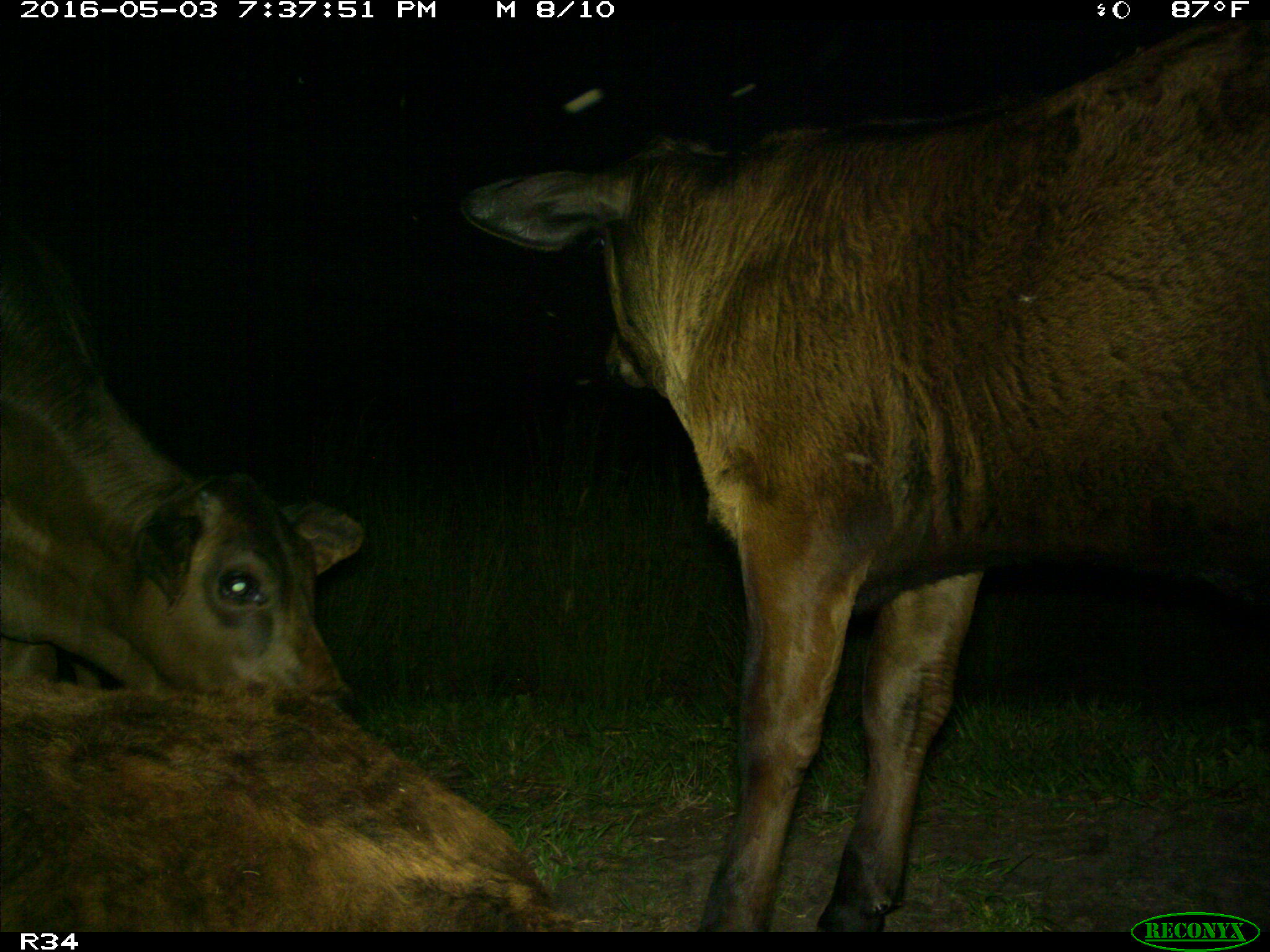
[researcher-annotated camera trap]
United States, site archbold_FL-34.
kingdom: Animalia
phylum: Chordata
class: Mammalia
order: Artiodactyla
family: Bovidae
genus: Bos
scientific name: Bos taurus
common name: domestic cow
Bos taurus (domestic cow).